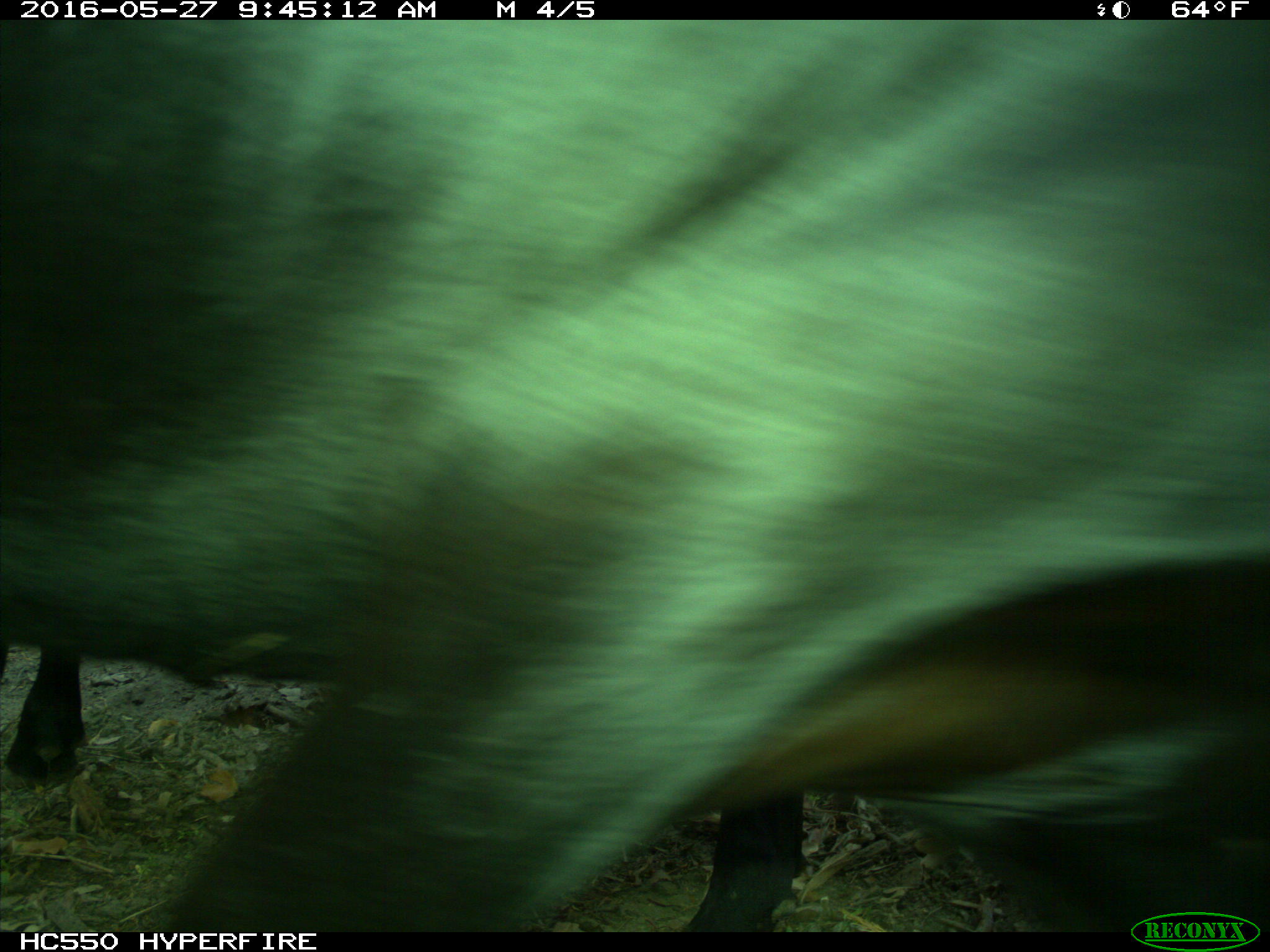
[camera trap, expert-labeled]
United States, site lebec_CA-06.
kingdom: Animalia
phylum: Chordata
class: Mammalia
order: Artiodactyla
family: Bovidae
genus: Bos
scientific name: Bos taurus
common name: domestic cow